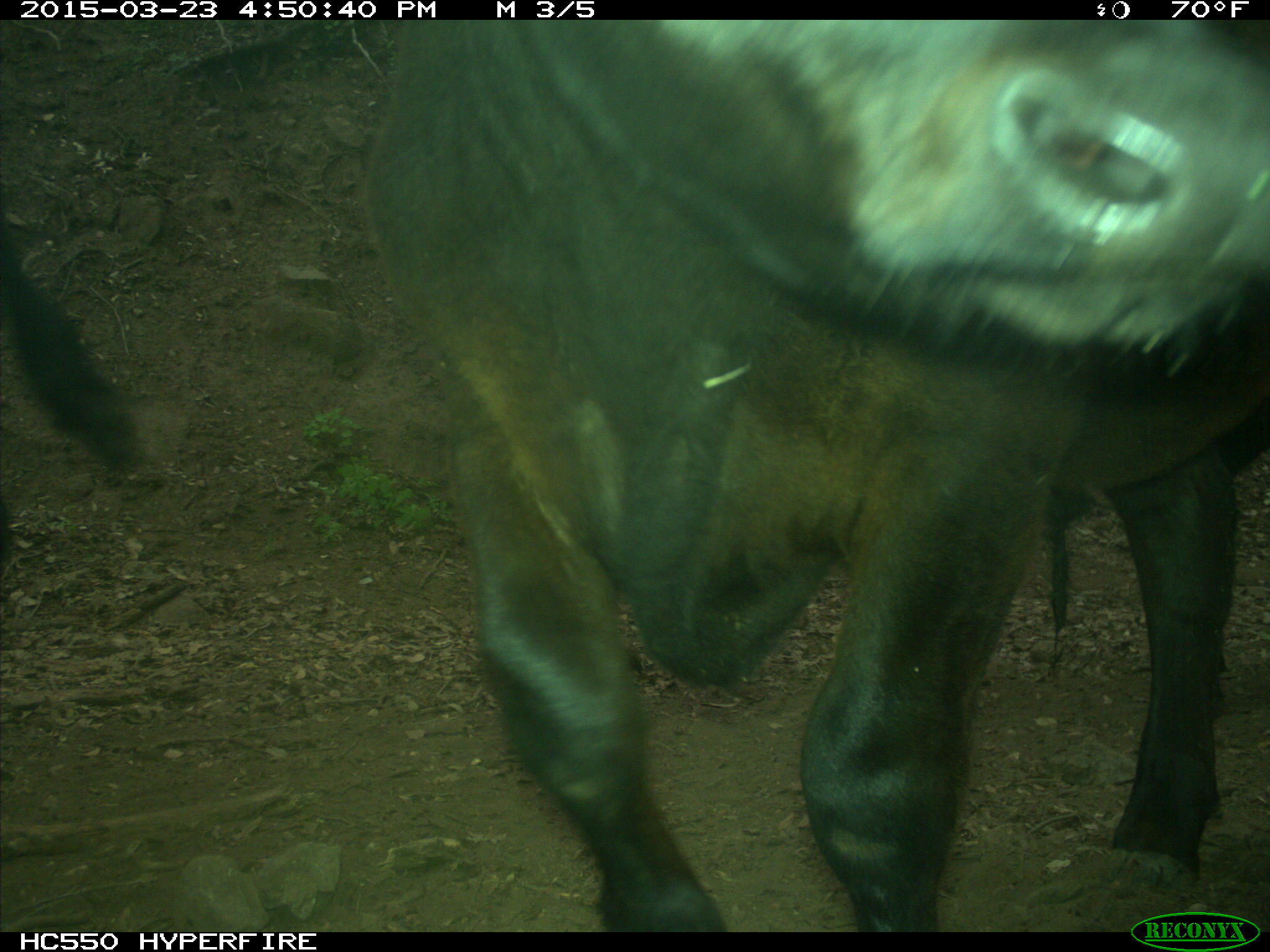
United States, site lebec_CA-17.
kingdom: Animalia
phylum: Chordata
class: Mammalia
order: Artiodactyla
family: Bovidae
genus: Bos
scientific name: Bos taurus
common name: domestic cow